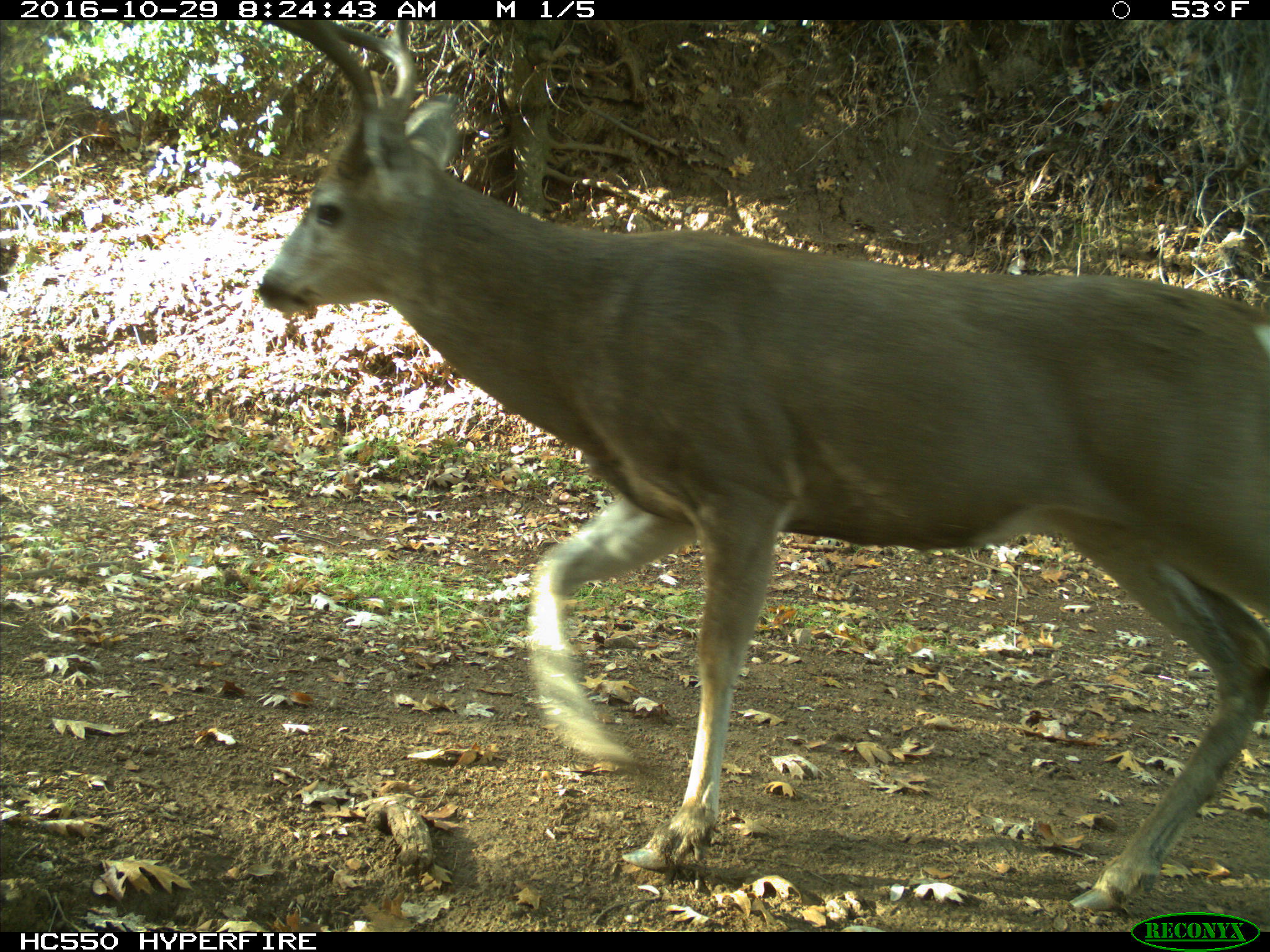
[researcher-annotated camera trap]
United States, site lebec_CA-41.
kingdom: Animalia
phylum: Chordata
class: Mammalia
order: Artiodactyla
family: Cervidae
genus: Odocoileus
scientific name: Odocoileus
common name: deer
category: unidentified deer